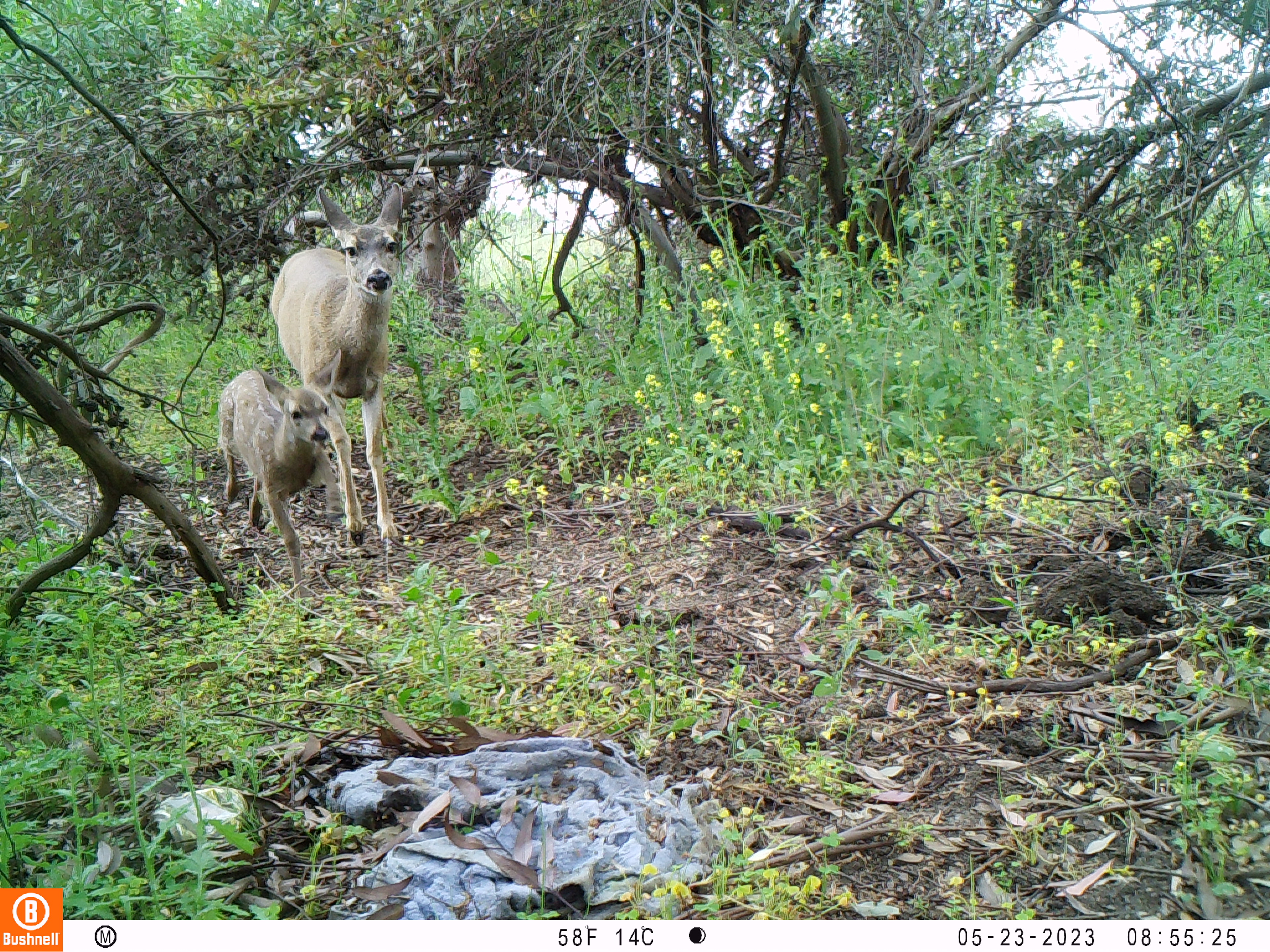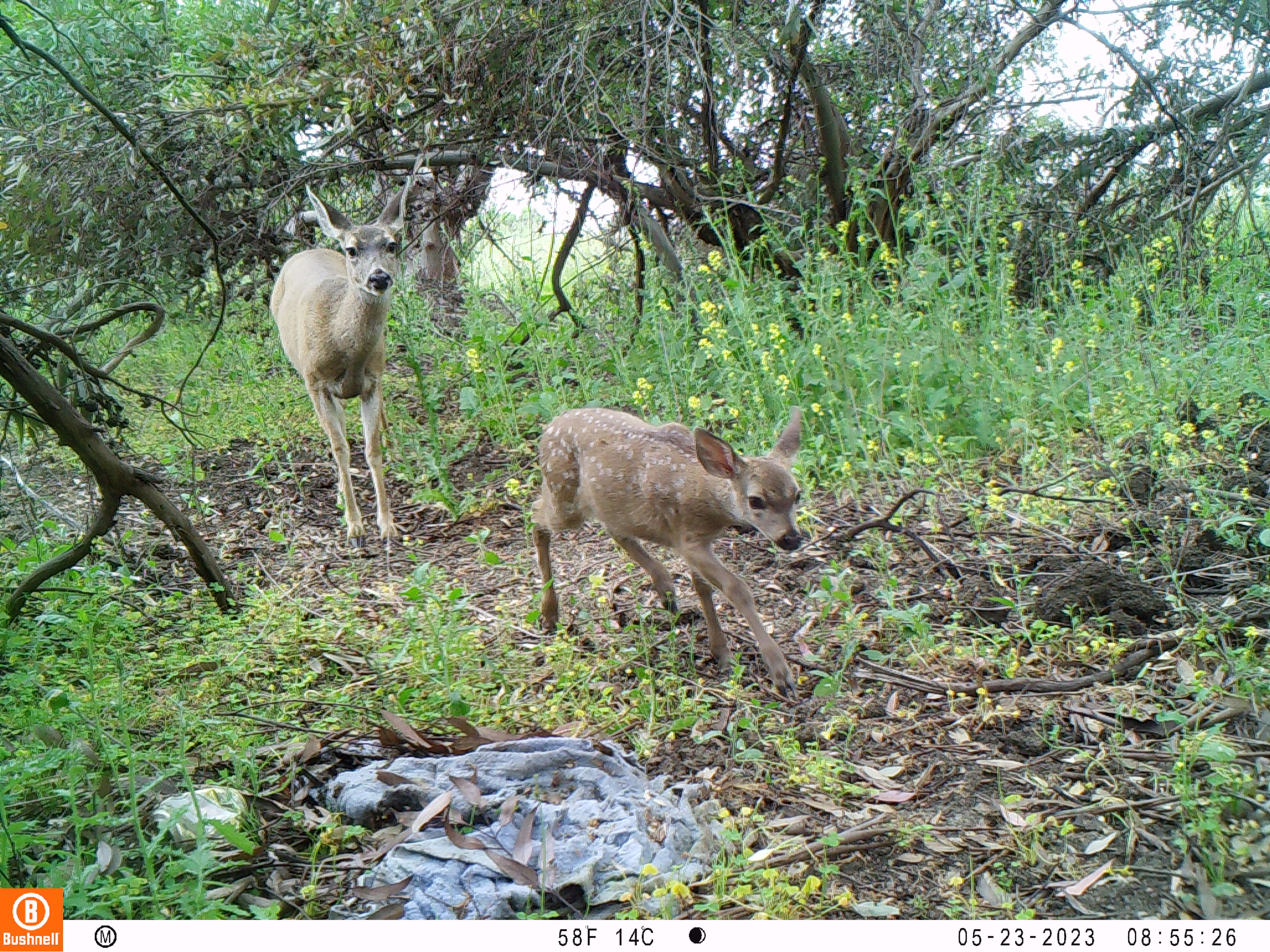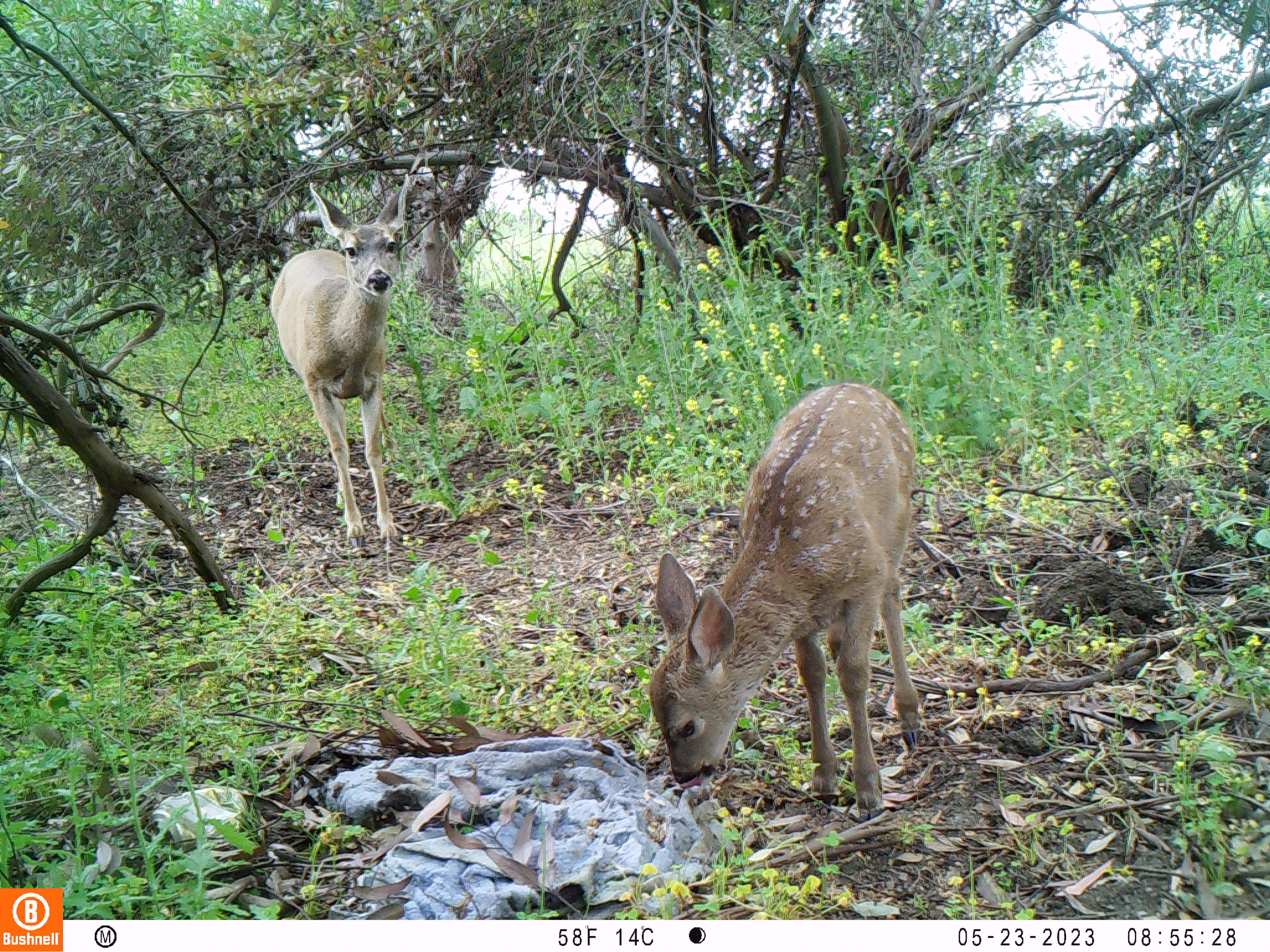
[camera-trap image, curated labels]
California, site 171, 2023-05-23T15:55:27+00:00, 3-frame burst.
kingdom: Animalia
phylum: Chordata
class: Mammalia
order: Artiodactyla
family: Cervidae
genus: Odocoileus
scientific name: Odocoileus hemionus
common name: mule deer